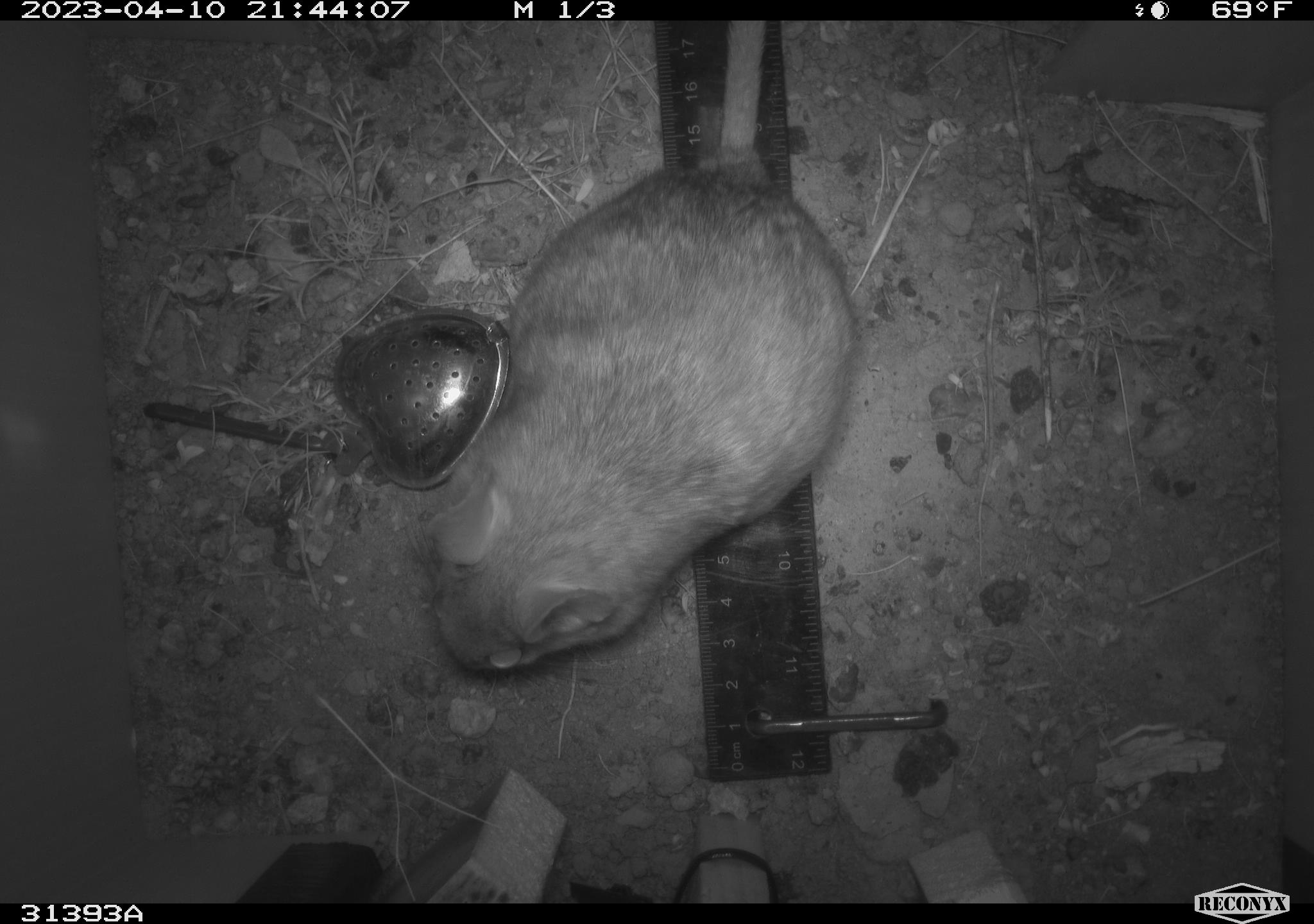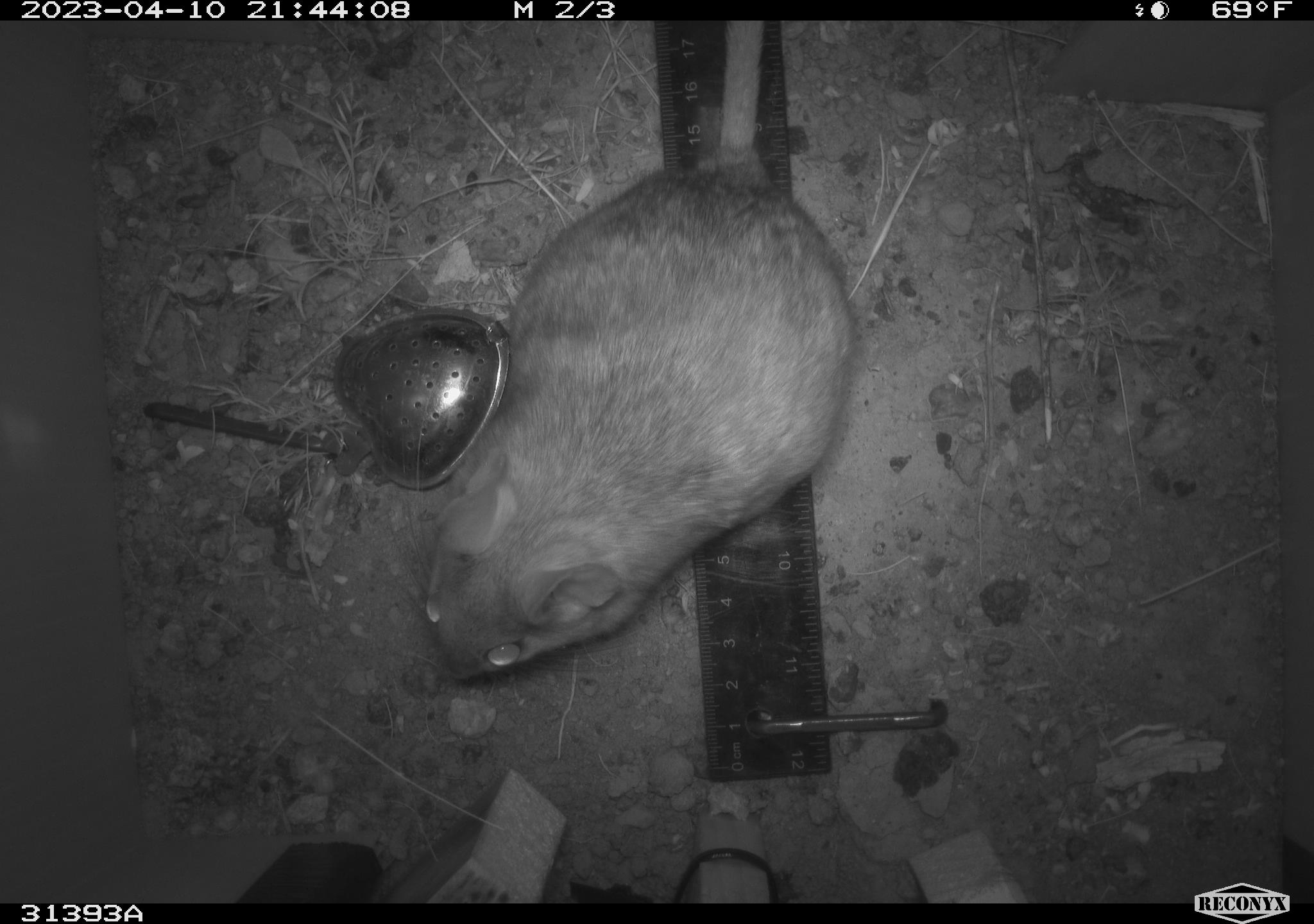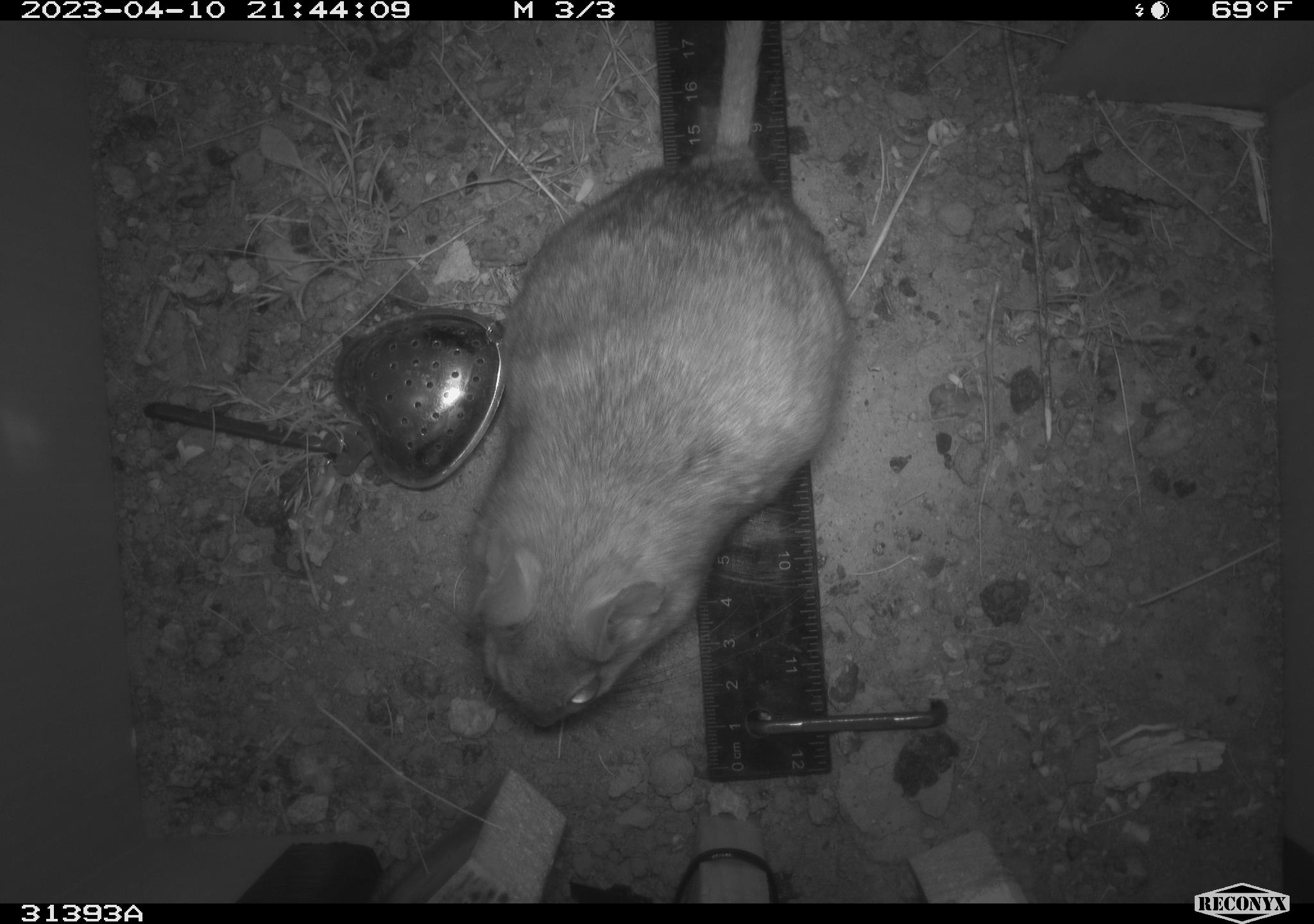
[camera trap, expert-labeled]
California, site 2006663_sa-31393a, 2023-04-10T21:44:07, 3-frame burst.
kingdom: Animalia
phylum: Chordata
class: Mammalia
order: Rodentia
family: Cricetidae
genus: Neotoma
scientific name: Neotoma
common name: pack rat or woodrat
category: neotoma species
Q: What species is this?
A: Neotoma species (pack rat or woodrat) (Neotoma).